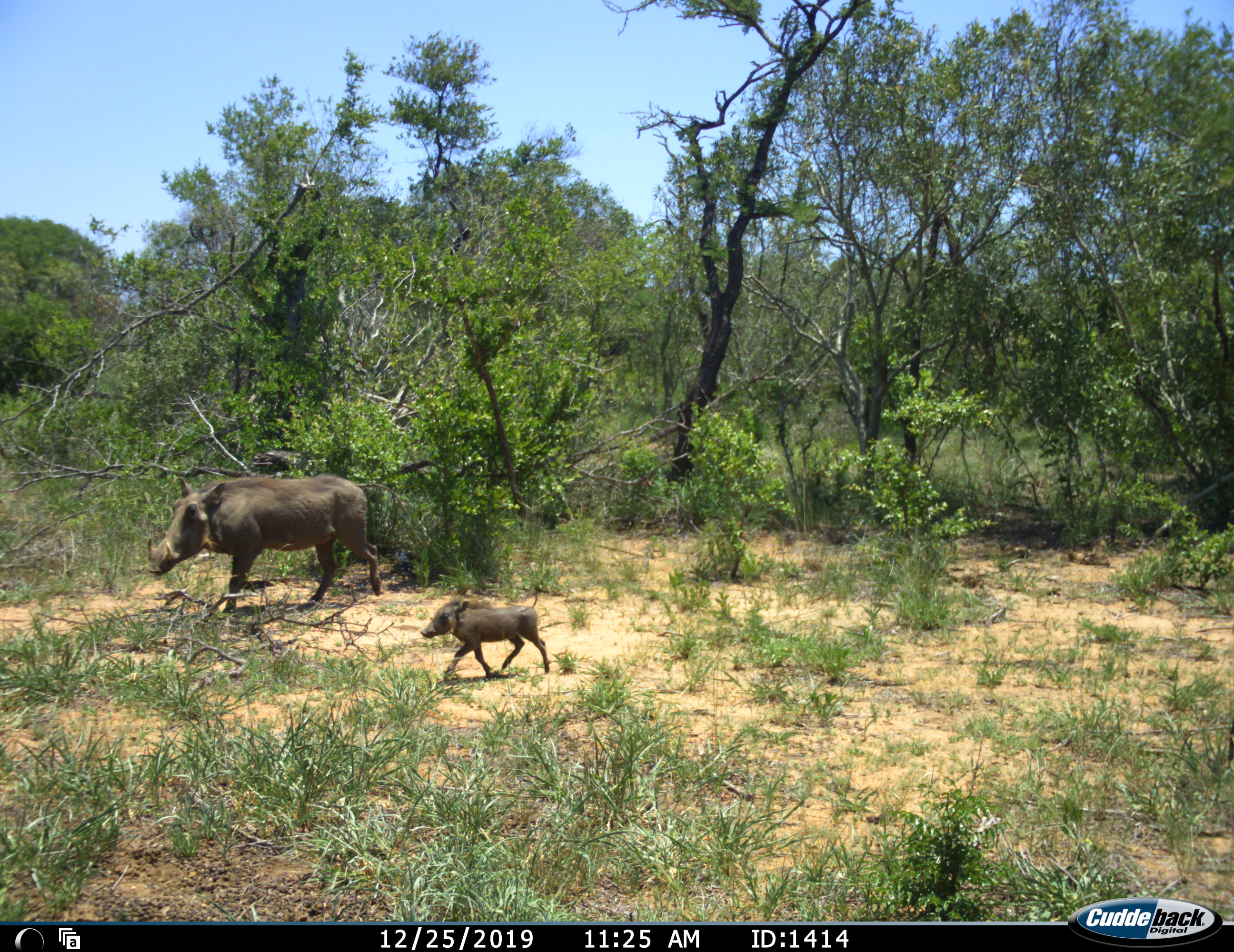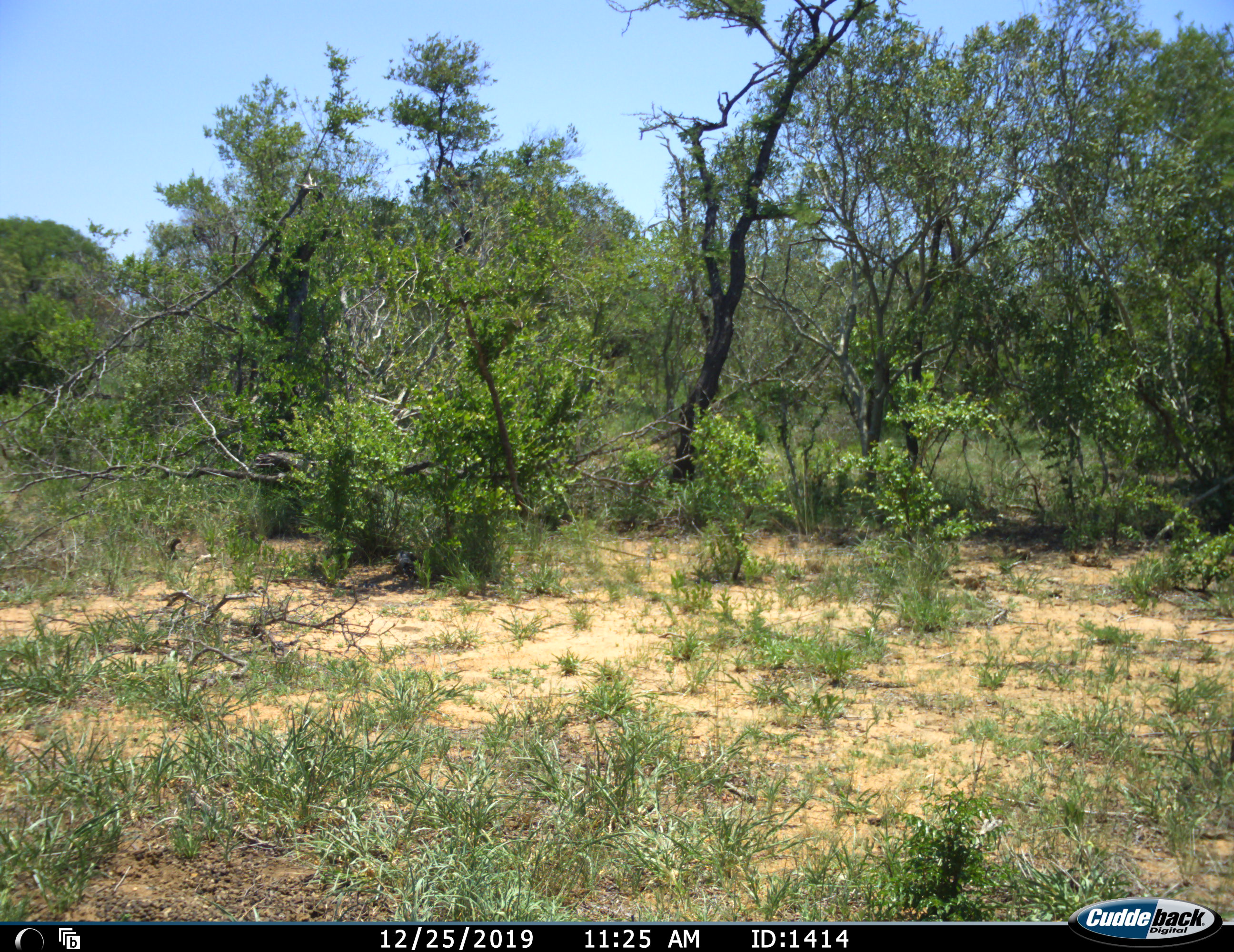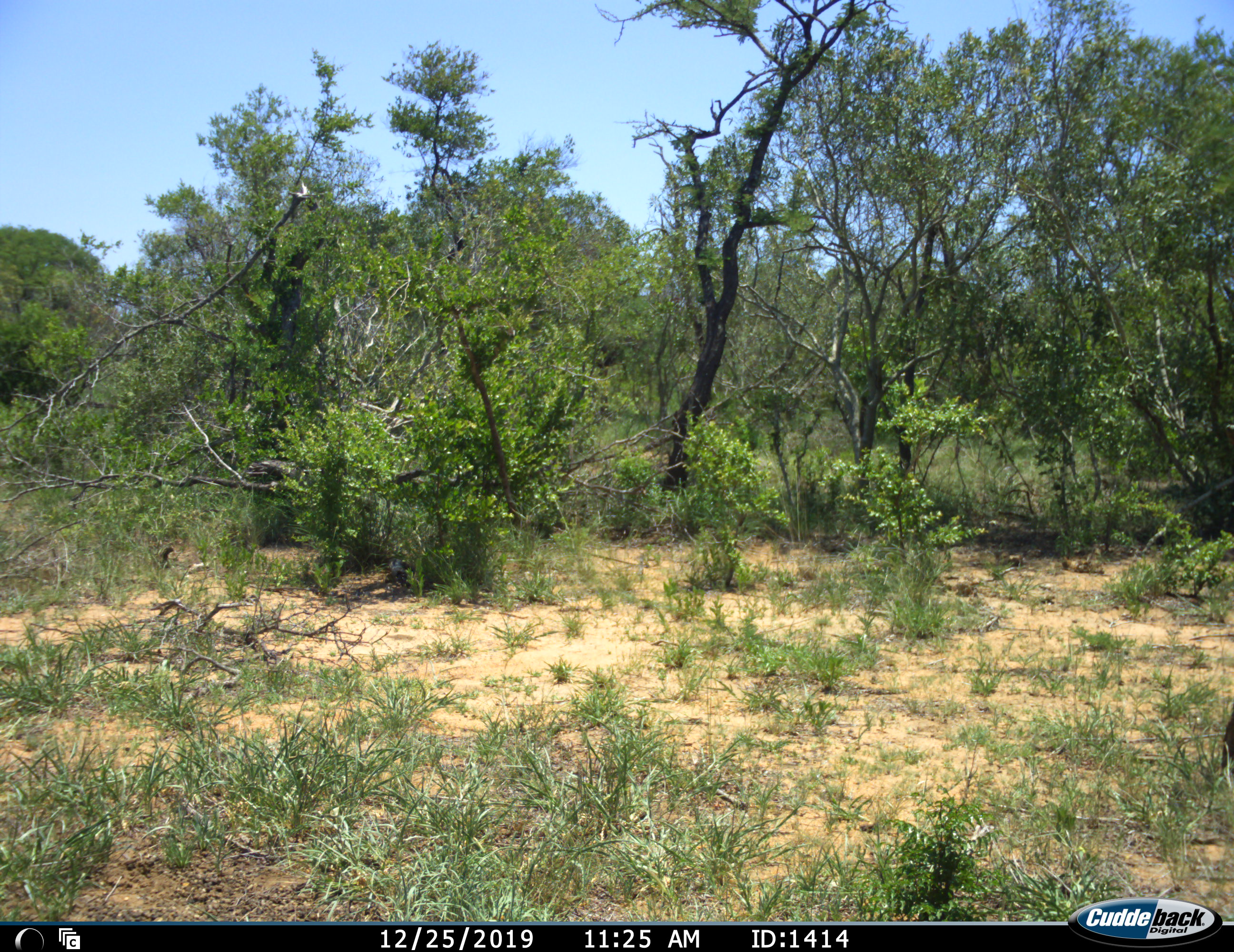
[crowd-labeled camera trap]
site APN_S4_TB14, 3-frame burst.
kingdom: Animalia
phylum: Chordata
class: Mammalia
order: Artiodactyla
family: Suidae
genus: Phacochoerus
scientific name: Phacochoerus africanus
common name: warthog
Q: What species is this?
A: Warthog (Phacochoerus africanus).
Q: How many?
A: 2.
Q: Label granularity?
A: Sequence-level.